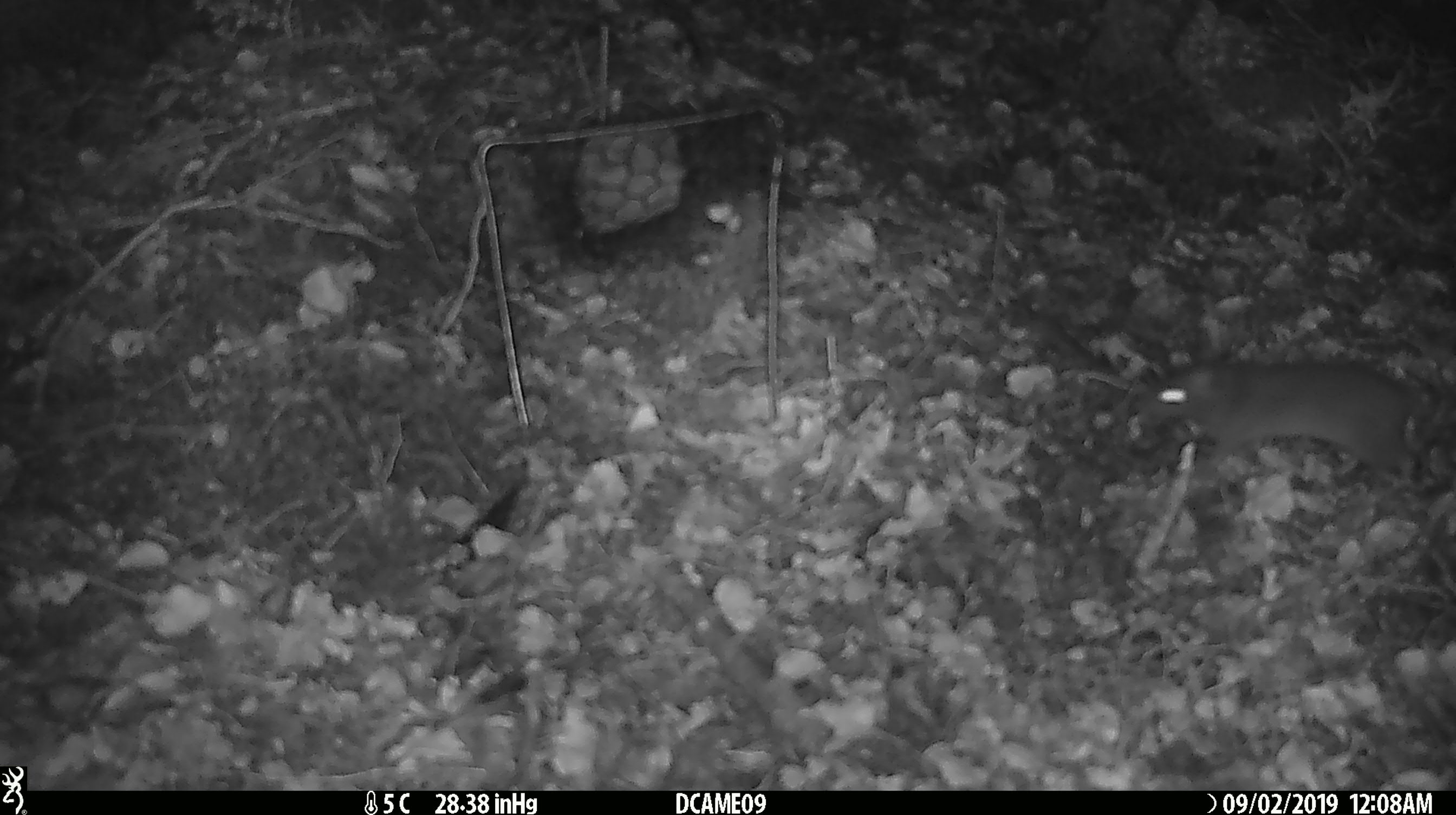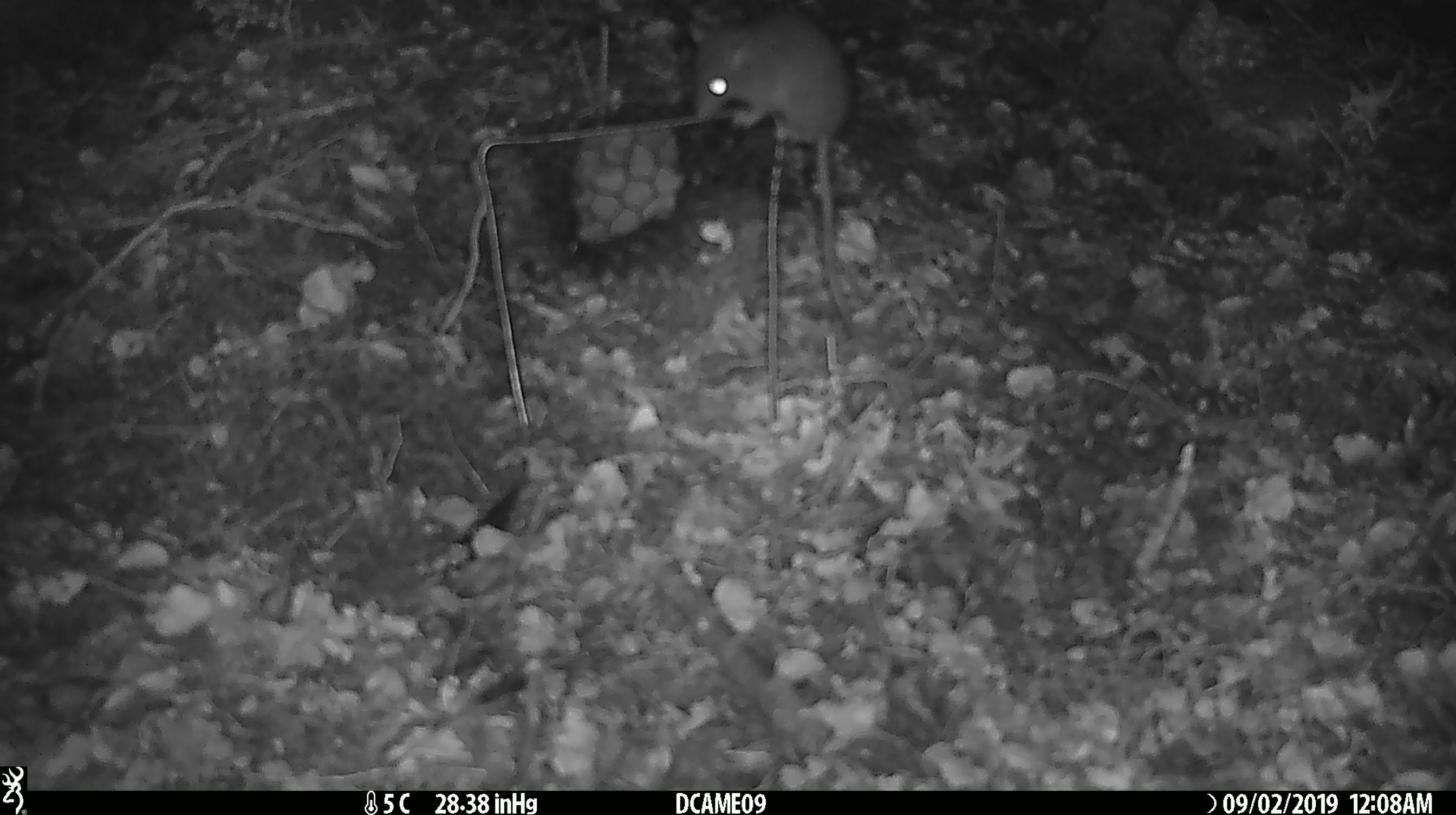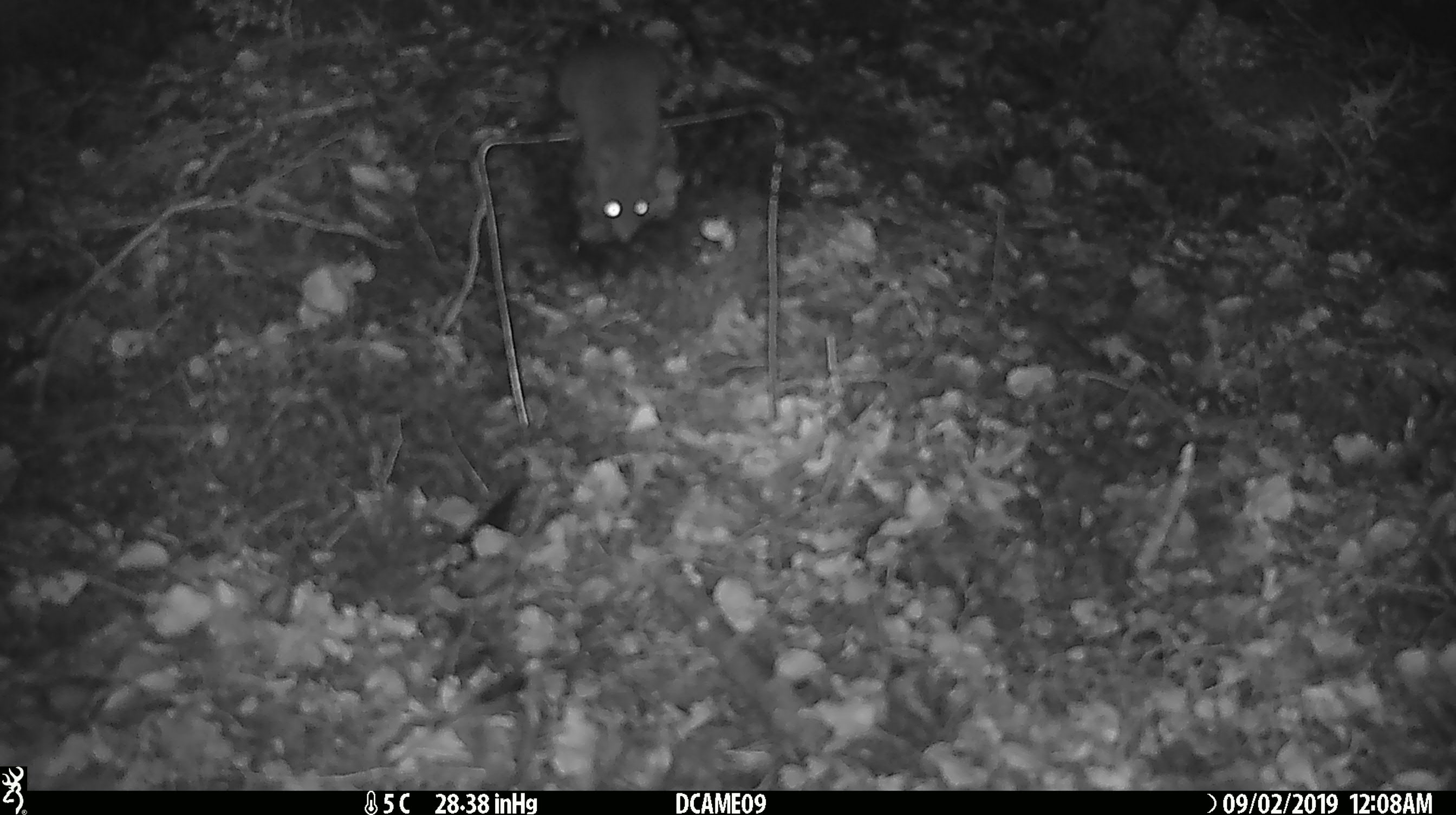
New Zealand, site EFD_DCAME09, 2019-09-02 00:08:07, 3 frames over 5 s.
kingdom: Animalia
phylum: Chordata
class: Mammalia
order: Rodentia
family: Muridae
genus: Rattus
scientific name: Rattus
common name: rat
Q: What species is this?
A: Rat (Rattus).